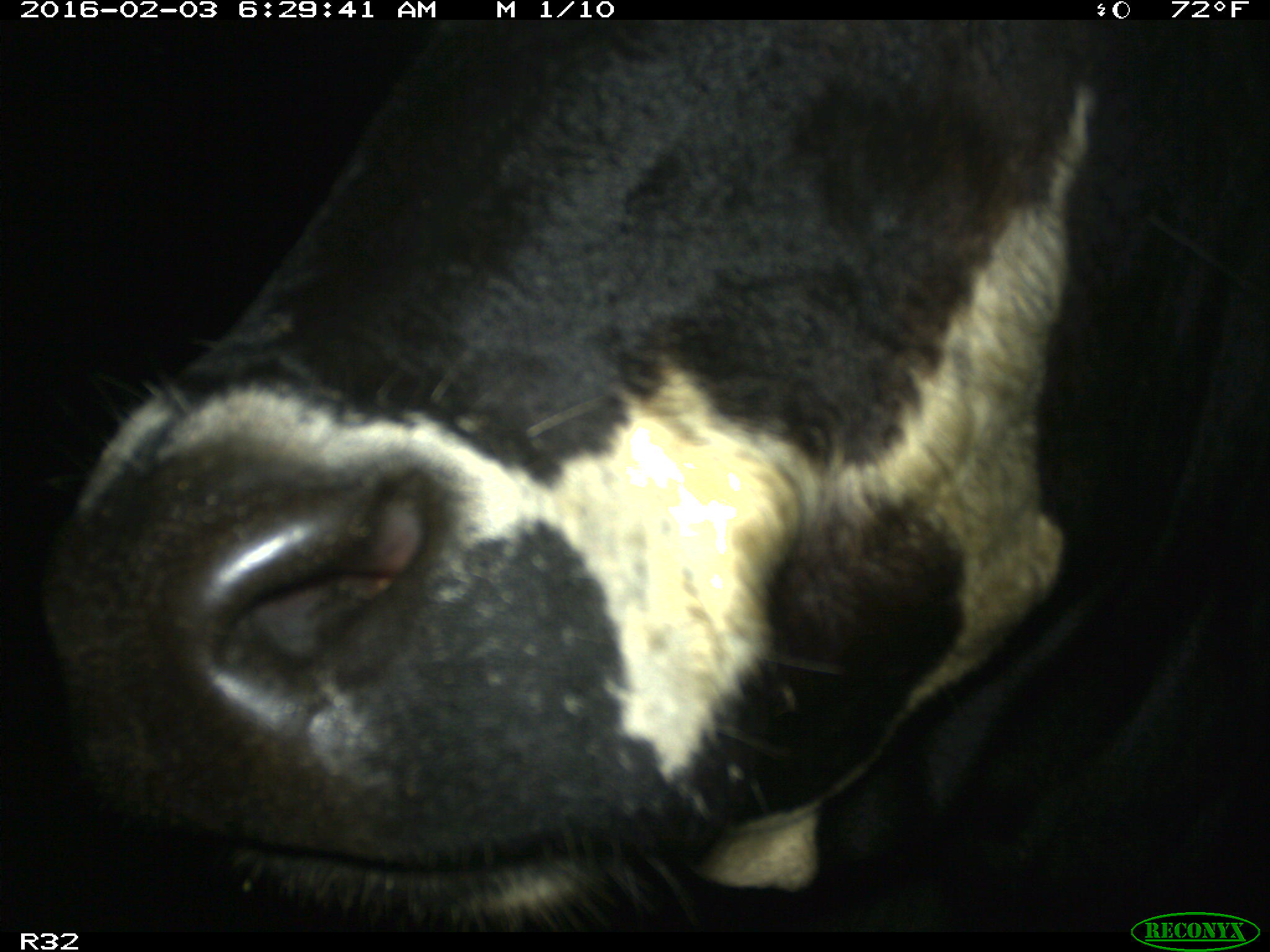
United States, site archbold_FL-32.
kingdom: Animalia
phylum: Chordata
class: Mammalia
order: Artiodactyla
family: Bovidae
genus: Bos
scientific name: Bos taurus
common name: domestic cow